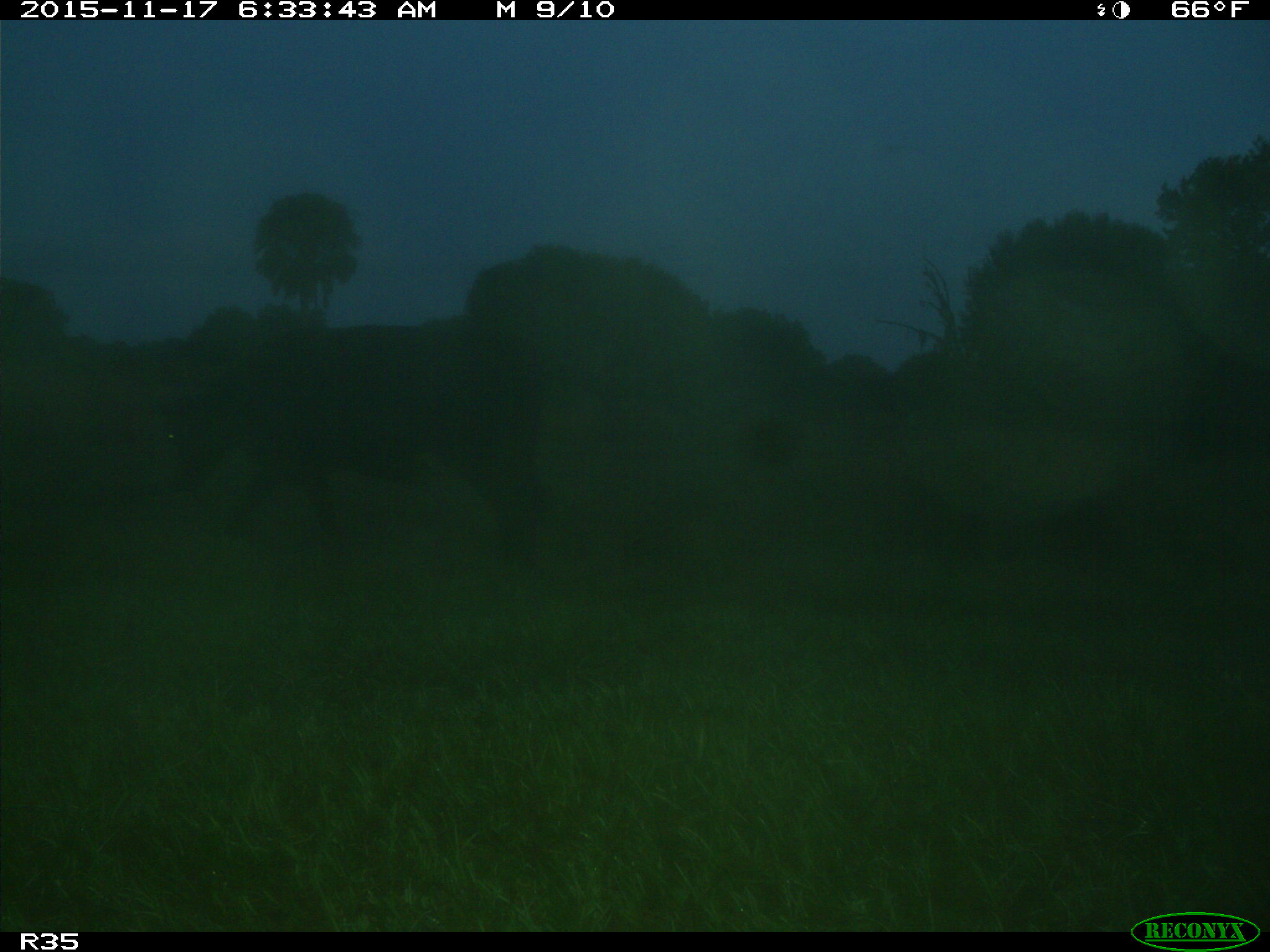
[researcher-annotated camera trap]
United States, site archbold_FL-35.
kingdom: Animalia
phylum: Chordata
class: Mammalia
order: Artiodactyla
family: Bovidae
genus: Bos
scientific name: Bos taurus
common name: domestic cow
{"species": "Bos taurus (domestic cow)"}